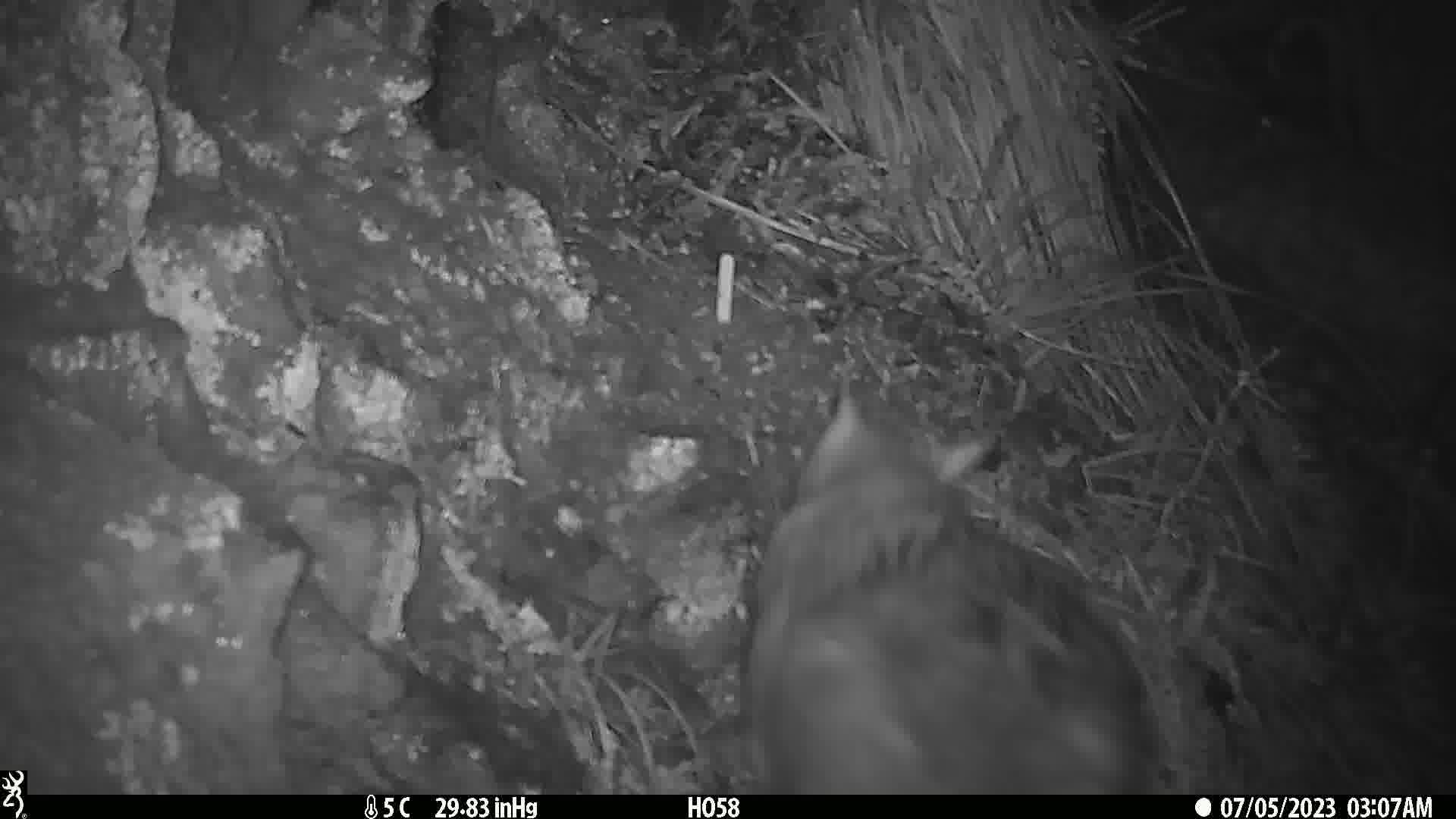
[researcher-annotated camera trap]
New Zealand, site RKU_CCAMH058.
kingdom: Animalia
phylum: Chordata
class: Mammalia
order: Diprotodontia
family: Phalangeridae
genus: Trichosurus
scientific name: Trichosurus vulpecula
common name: common brushtail possum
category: possum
Possum (common brushtail possum) (Trichosurus vulpecula).